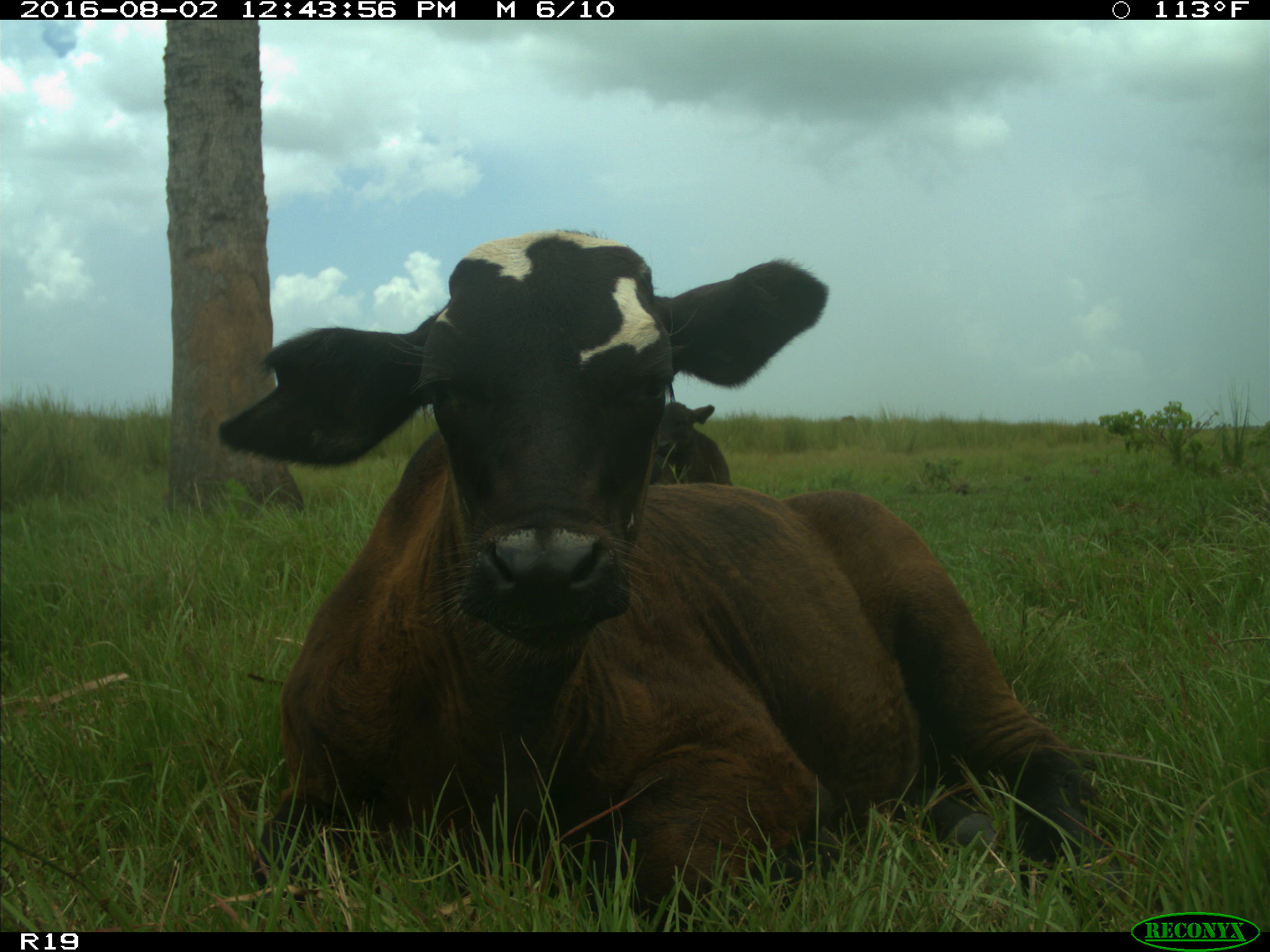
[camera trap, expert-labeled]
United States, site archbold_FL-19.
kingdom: Animalia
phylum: Chordata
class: Mammalia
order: Artiodactyla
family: Bovidae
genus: Bos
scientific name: Bos taurus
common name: domestic cow